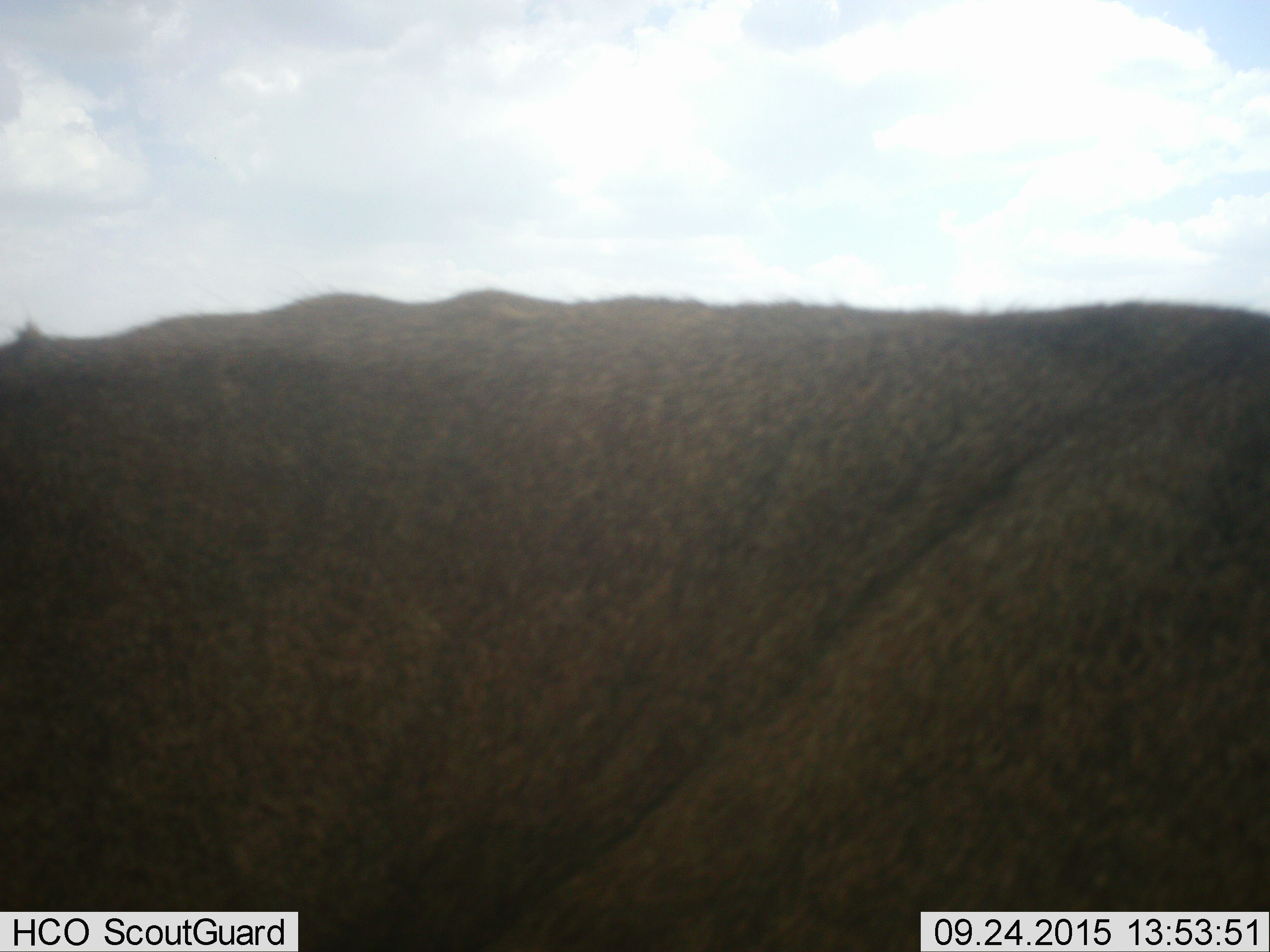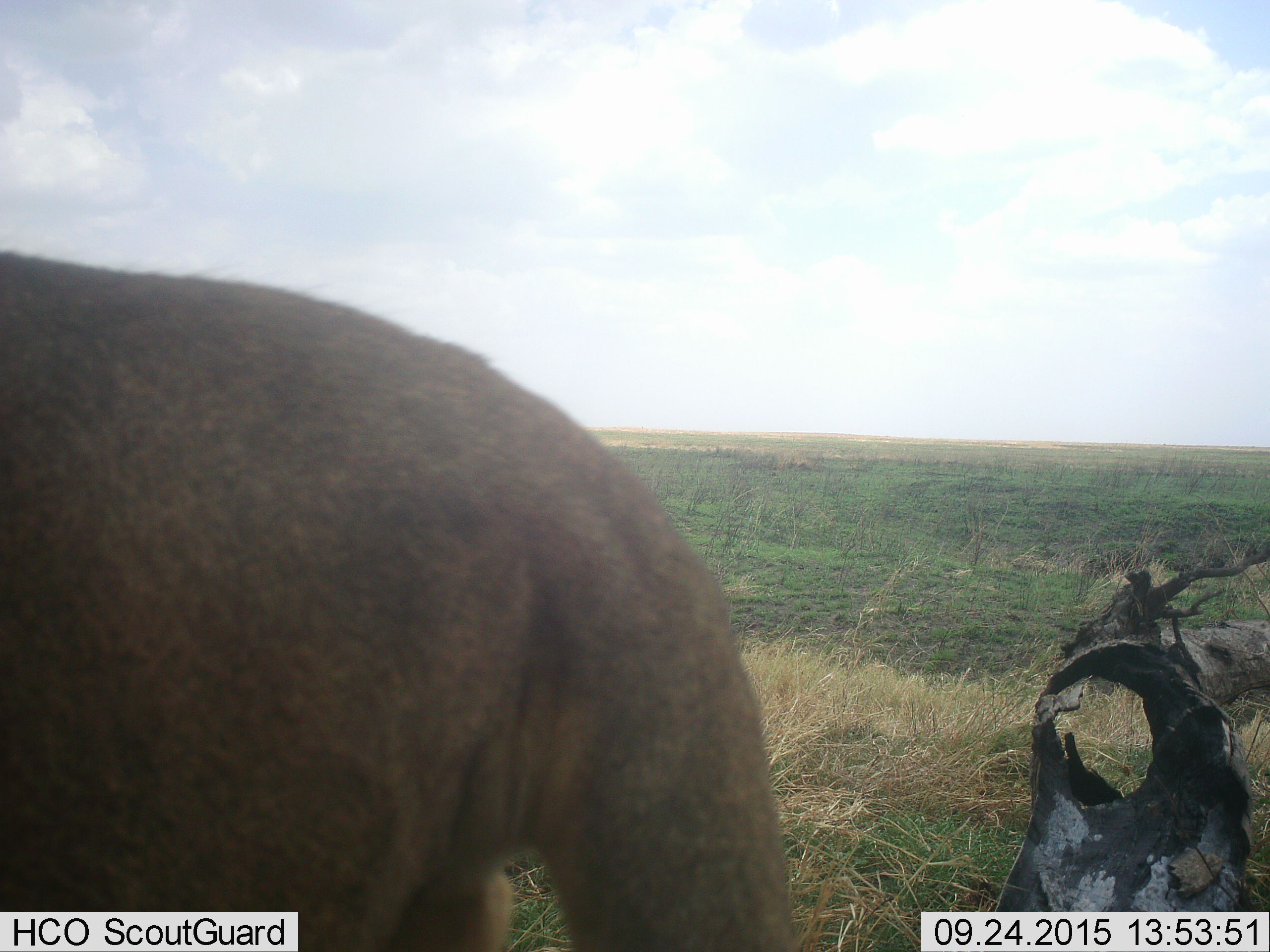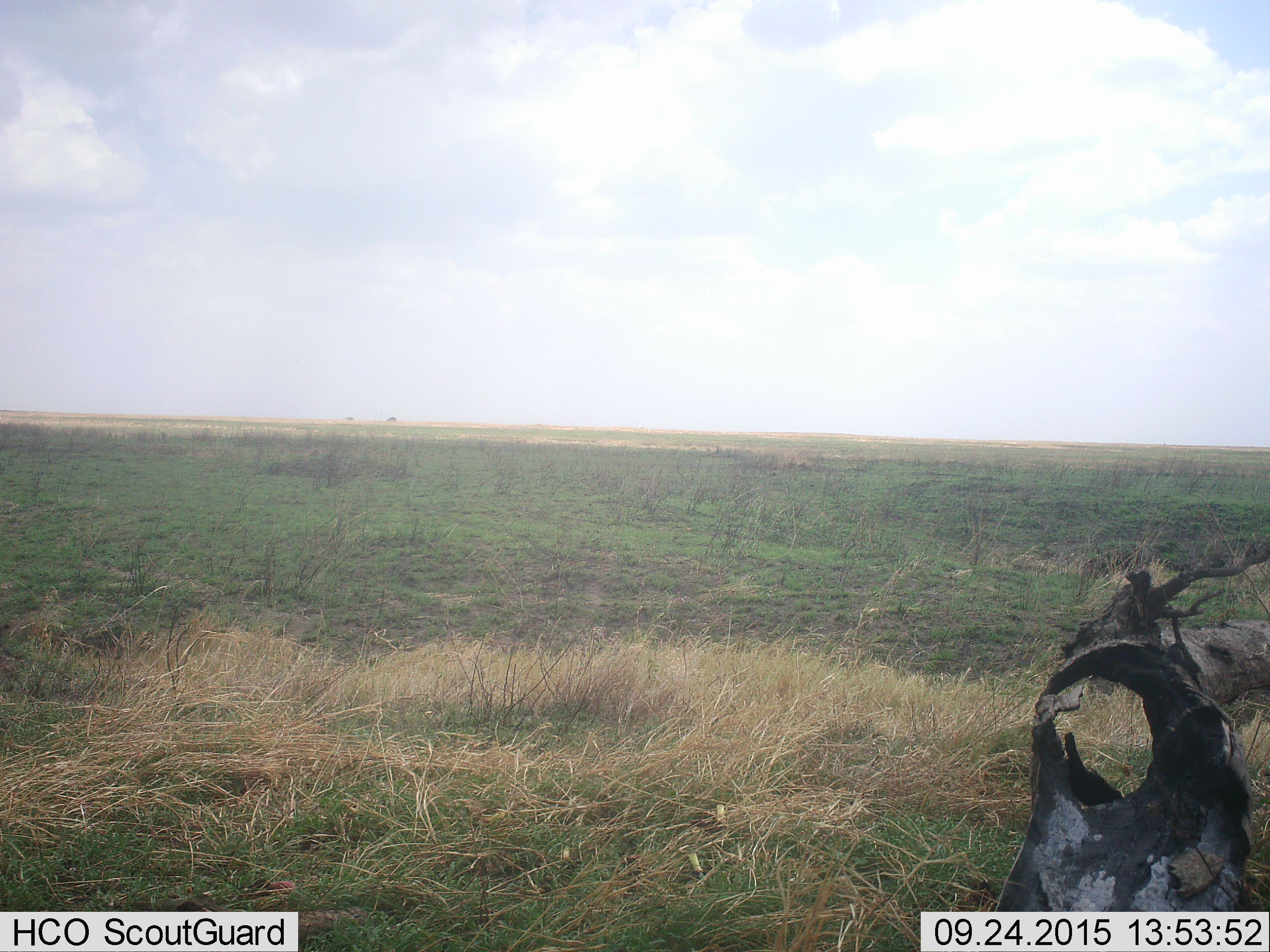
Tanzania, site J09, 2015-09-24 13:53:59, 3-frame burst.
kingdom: Animalia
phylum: Chordata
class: Mammalia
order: Carnivora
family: Felidae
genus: Panthera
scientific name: Panthera leo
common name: lion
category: lionfemale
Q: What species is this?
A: Lionfemale (lion) (Panthera leo).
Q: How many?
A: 1.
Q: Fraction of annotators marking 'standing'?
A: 0%.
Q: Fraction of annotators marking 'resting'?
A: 0%.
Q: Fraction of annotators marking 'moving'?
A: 100%.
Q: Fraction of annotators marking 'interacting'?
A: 0%.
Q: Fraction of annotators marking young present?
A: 0%.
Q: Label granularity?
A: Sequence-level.